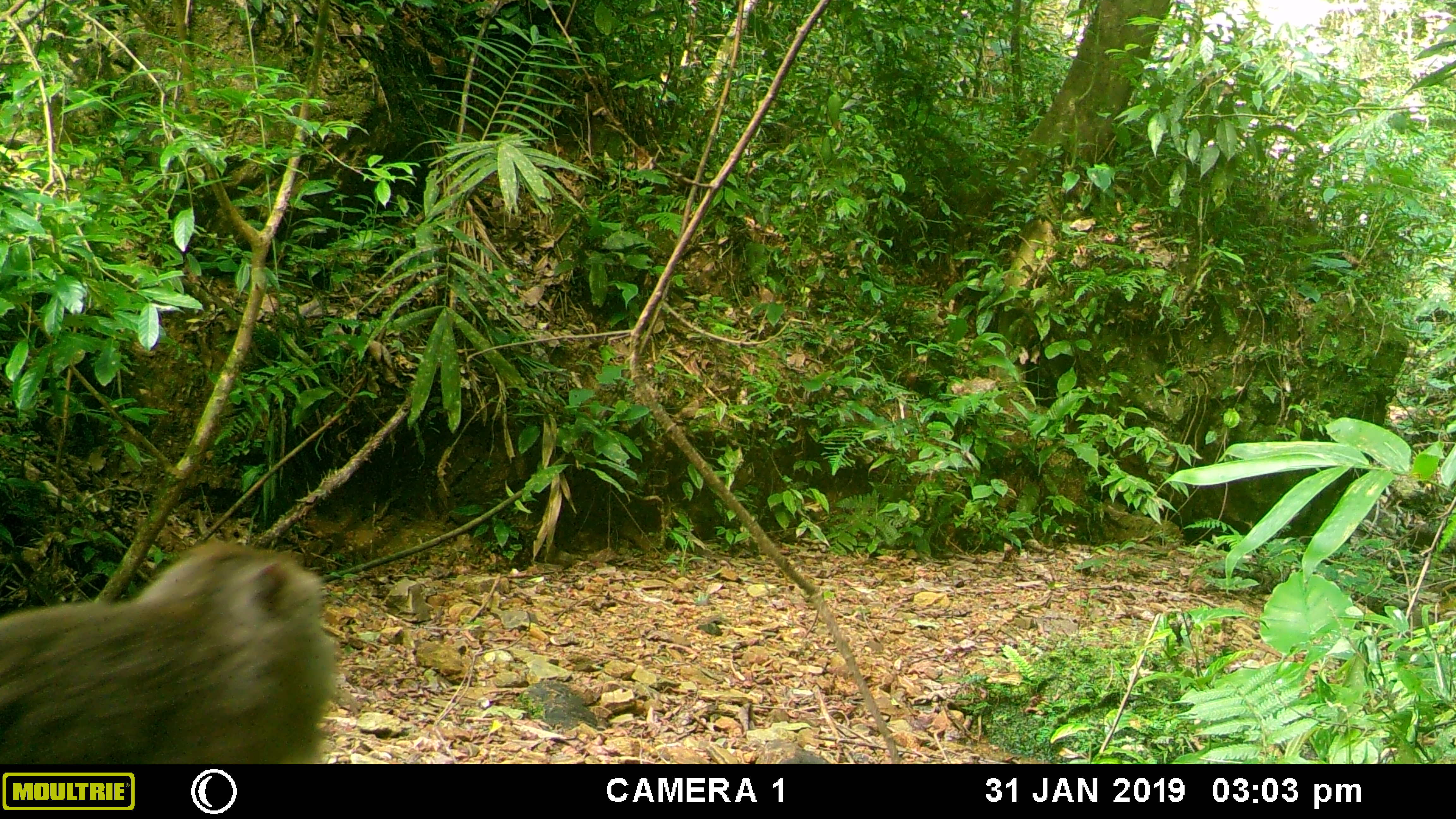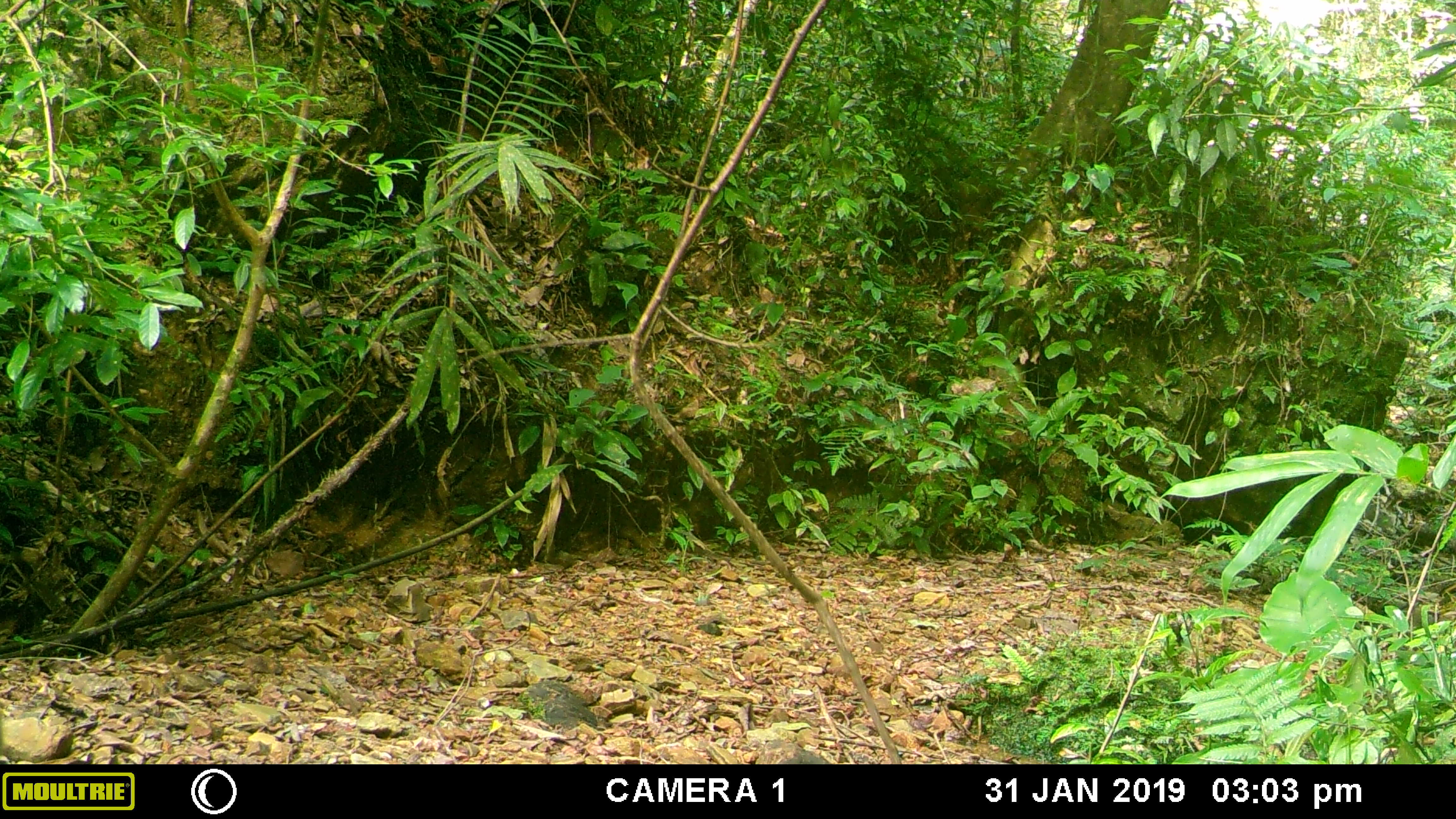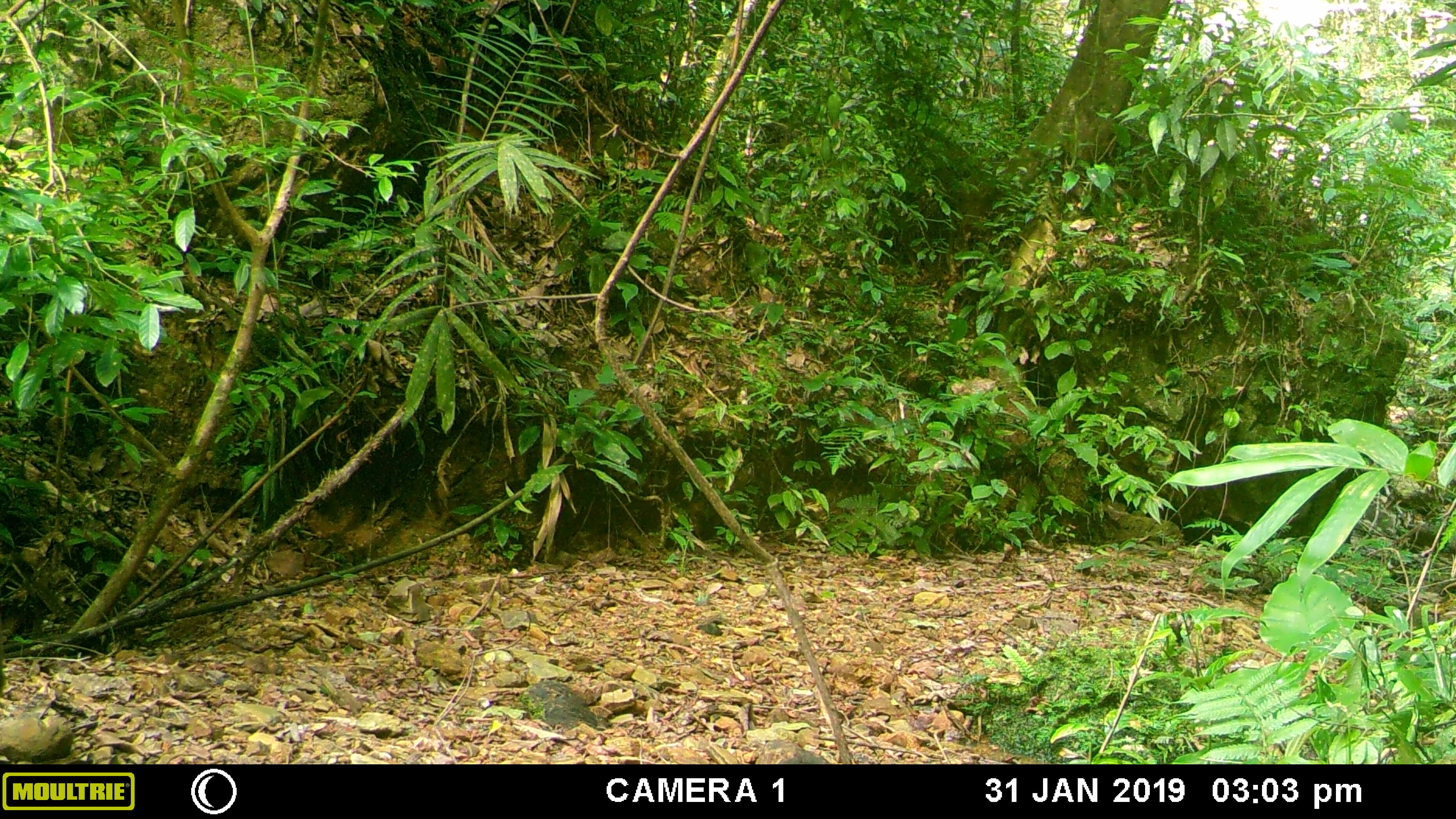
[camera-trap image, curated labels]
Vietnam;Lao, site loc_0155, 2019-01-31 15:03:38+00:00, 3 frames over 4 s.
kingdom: Animalia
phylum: Chordata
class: Mammalia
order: Primates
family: Cercopithecidae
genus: Macaca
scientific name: Macaca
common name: macaque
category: unidentified macaque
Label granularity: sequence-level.